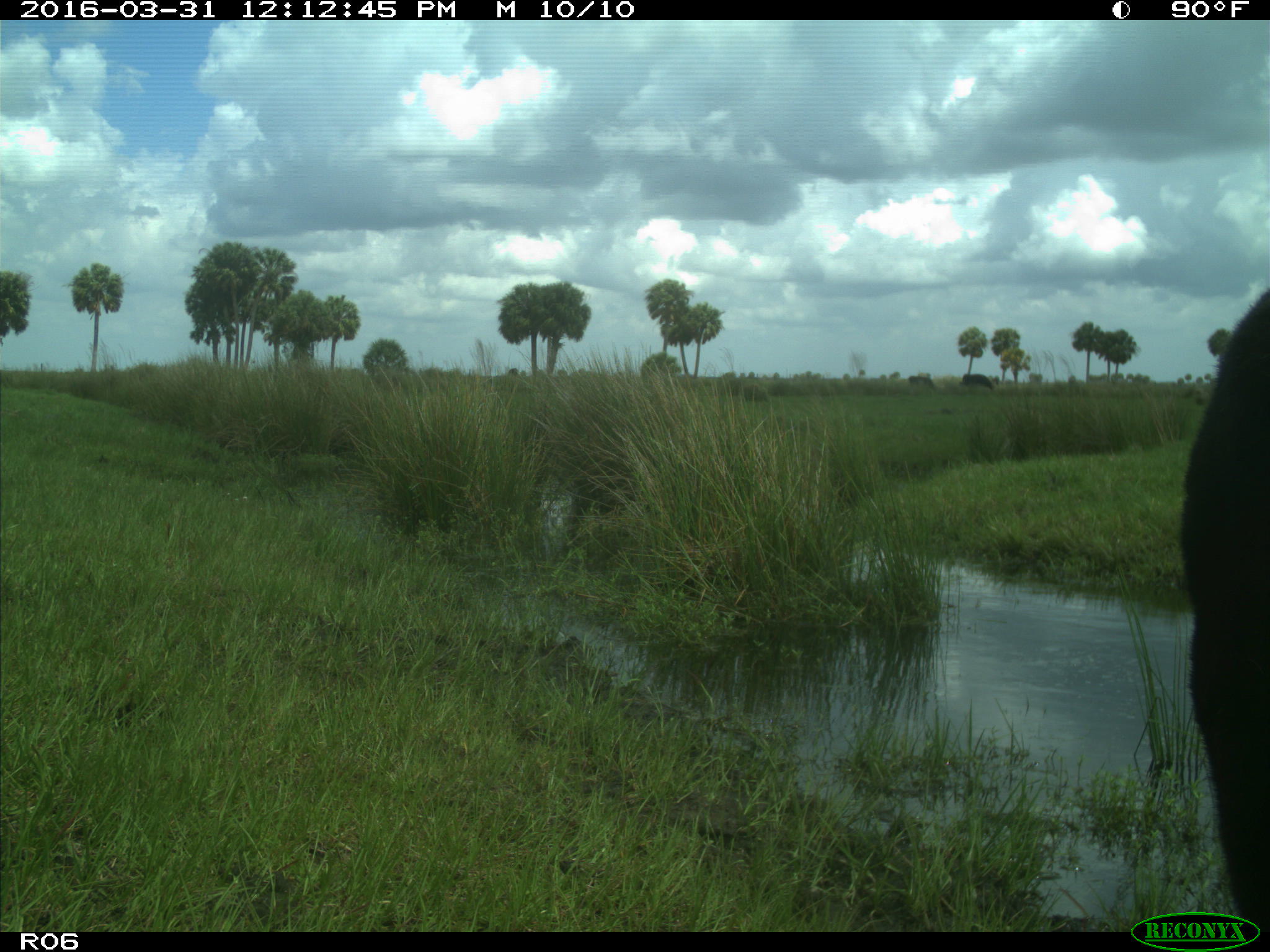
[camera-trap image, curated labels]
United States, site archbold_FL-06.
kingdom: Animalia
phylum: Chordata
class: Mammalia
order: Artiodactyla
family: Bovidae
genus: Bos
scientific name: Bos taurus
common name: domestic cow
Bos taurus (domestic cow).